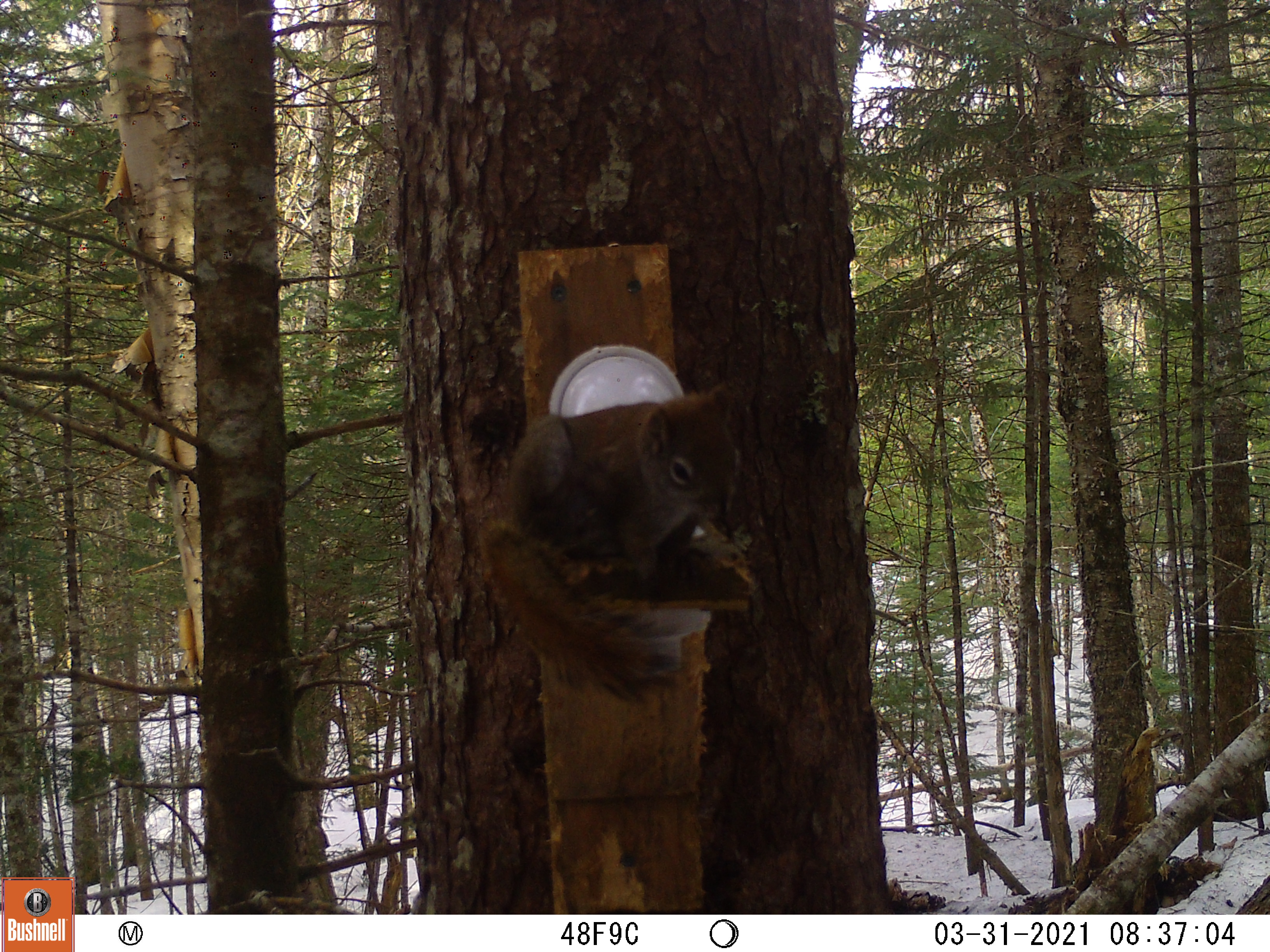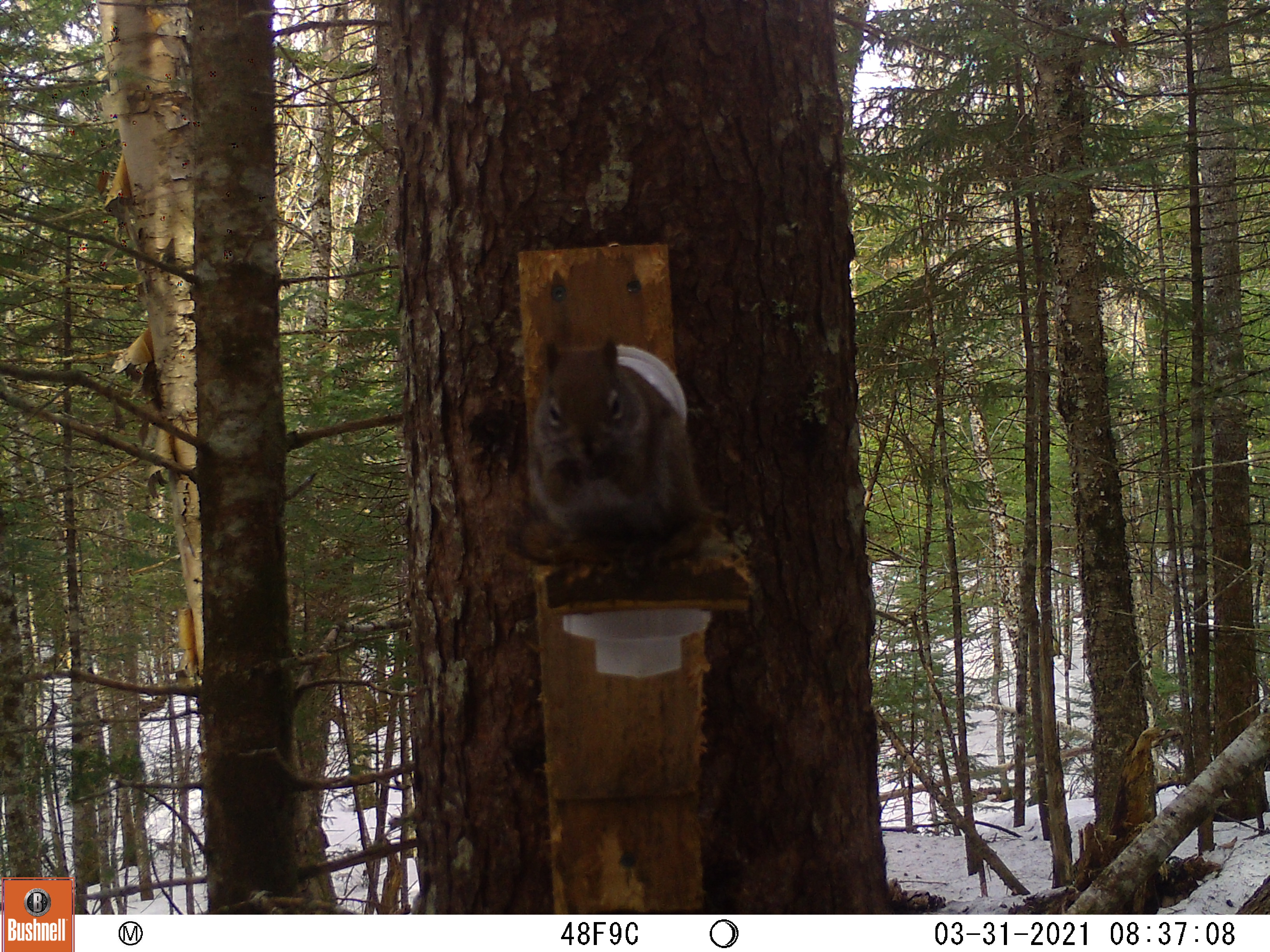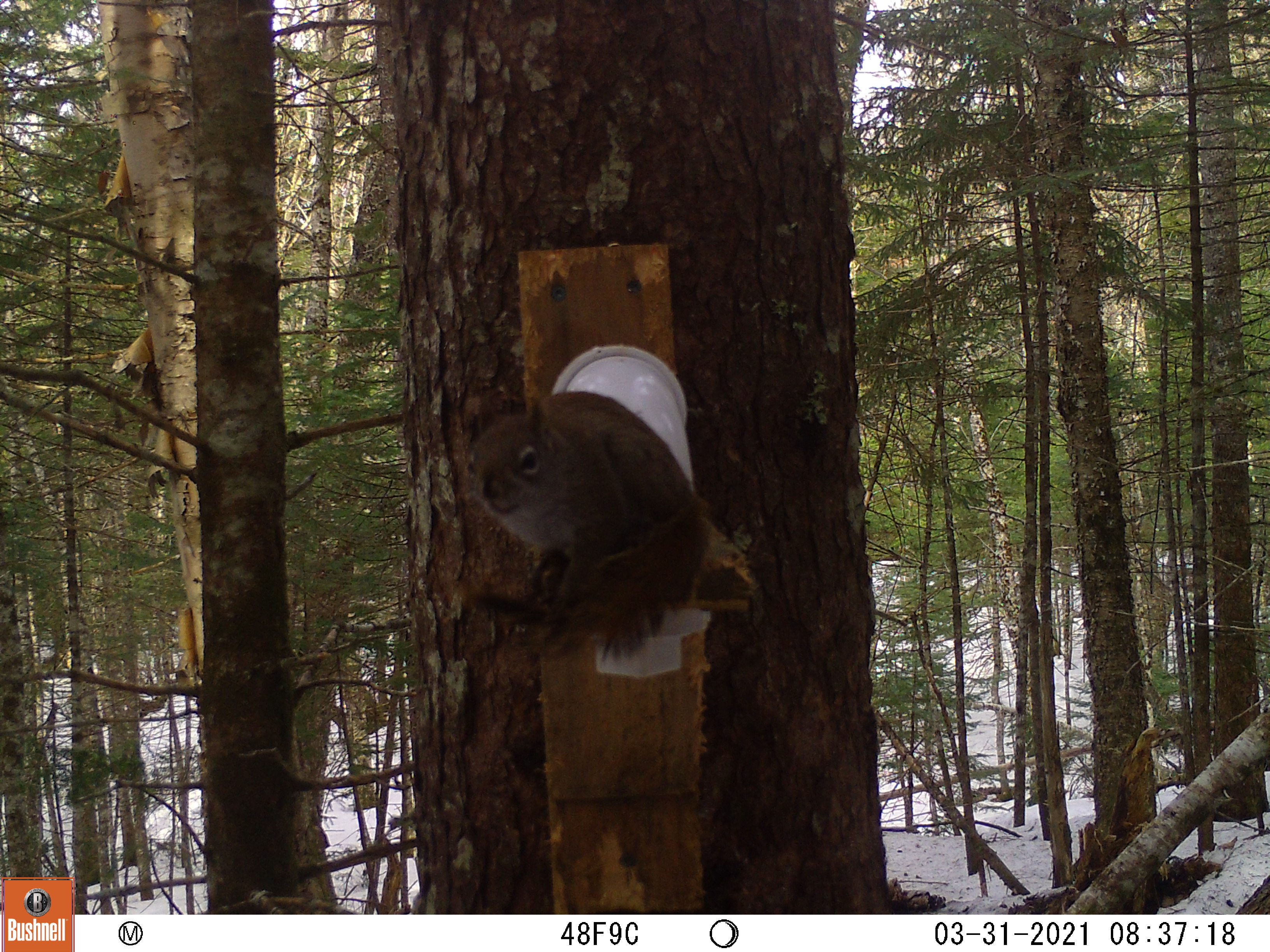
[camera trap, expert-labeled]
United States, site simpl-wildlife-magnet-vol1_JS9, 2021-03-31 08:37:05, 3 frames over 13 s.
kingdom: Animalia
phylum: Chordata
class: Mammalia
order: Rodentia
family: Sciuridae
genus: Tamiasciurus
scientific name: Tamiasciurus hudsonicus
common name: red squirrel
Red squirrel (Tamiasciurus hudsonicus).